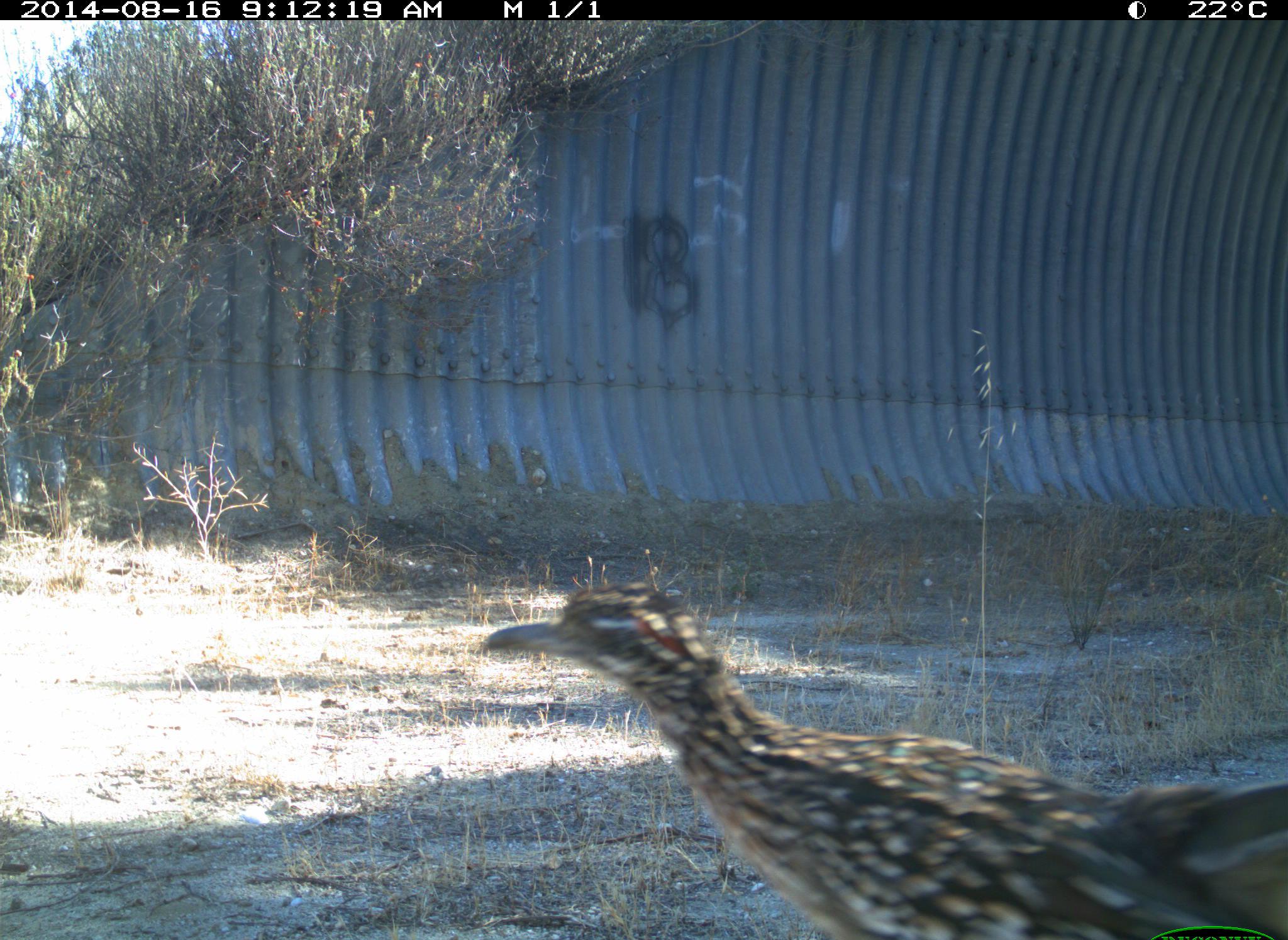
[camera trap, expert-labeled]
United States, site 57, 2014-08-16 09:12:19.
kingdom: Animalia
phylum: Chordata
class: Aves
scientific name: Aves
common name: bird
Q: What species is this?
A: Bird (Aves).